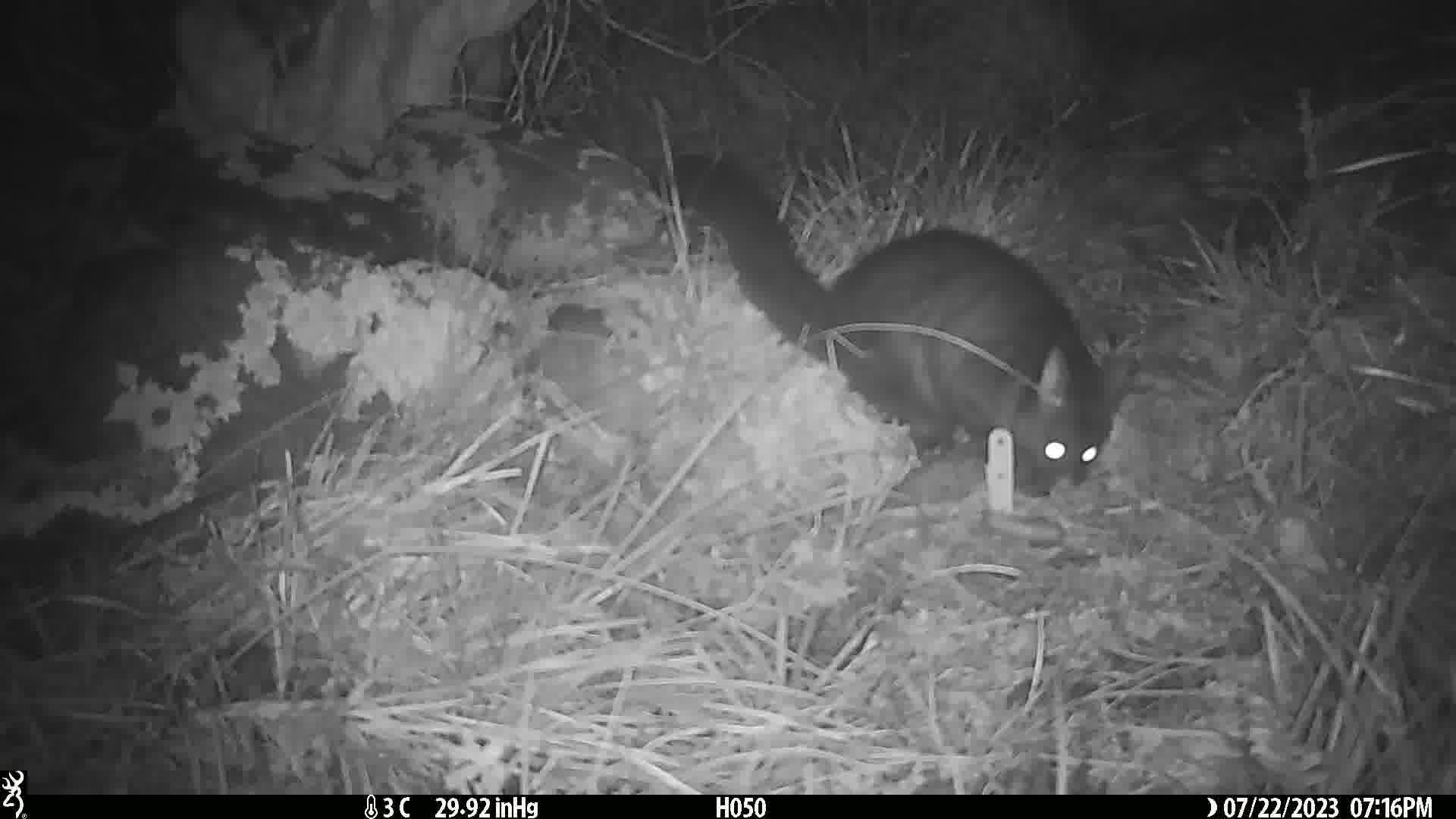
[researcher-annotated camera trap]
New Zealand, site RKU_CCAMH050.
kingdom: Animalia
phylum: Chordata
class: Mammalia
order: Diprotodontia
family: Phalangeridae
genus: Trichosurus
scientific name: Trichosurus vulpecula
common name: common brushtail possum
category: possum